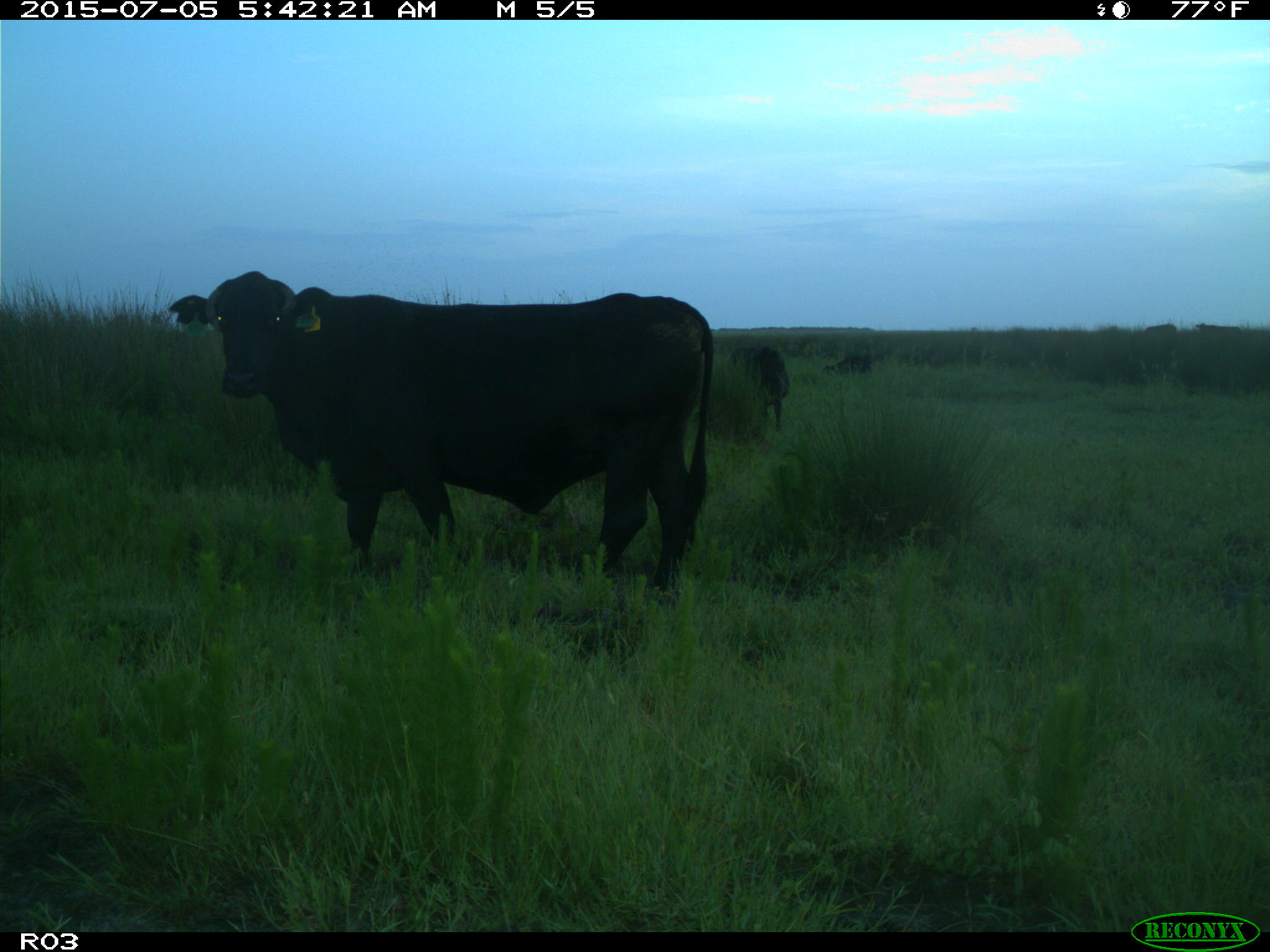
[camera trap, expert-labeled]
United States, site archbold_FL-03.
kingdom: Animalia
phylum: Chordata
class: Mammalia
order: Artiodactyla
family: Bovidae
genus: Bos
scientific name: Bos taurus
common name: domestic cow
Bos taurus (domestic cow).